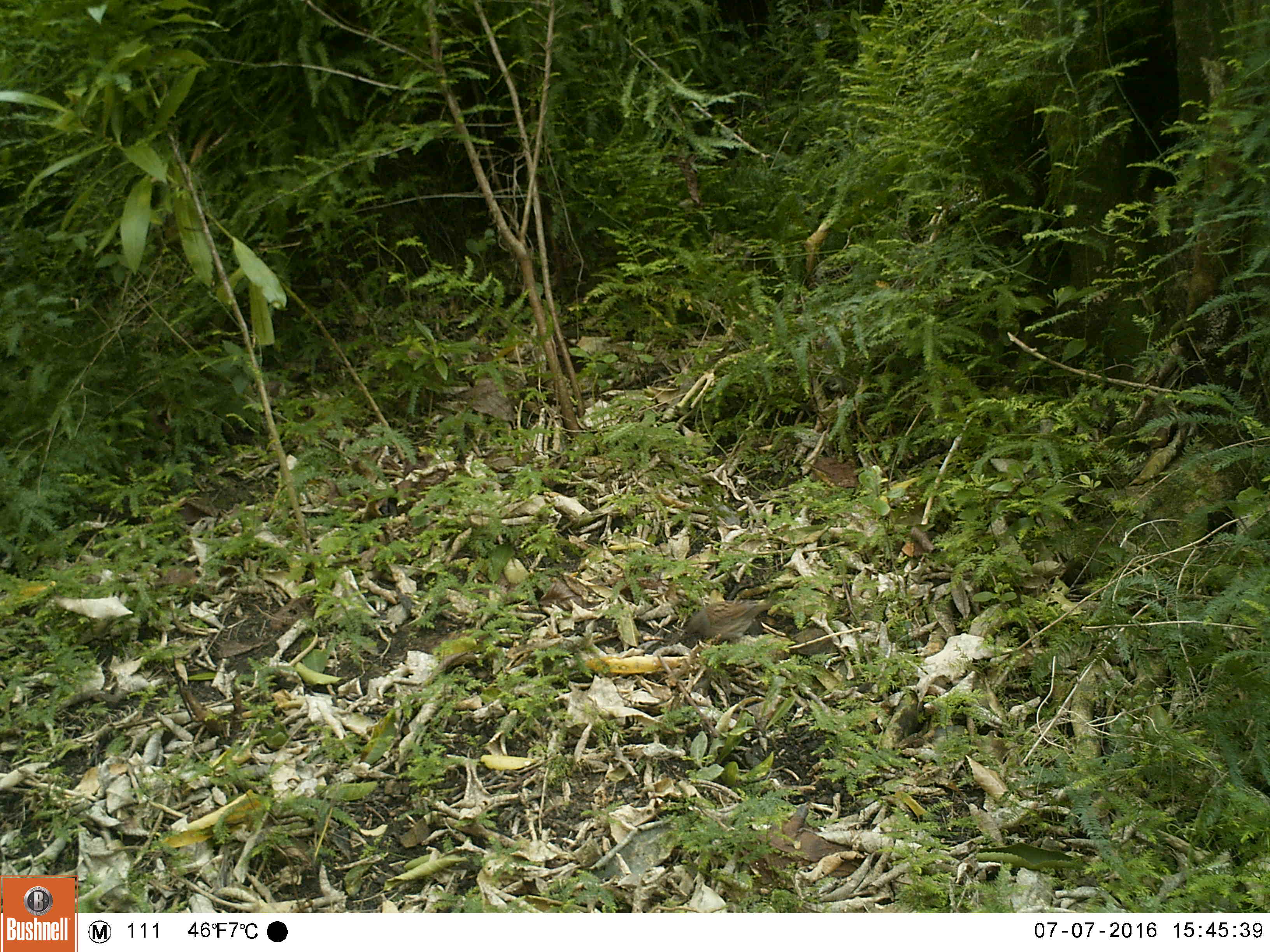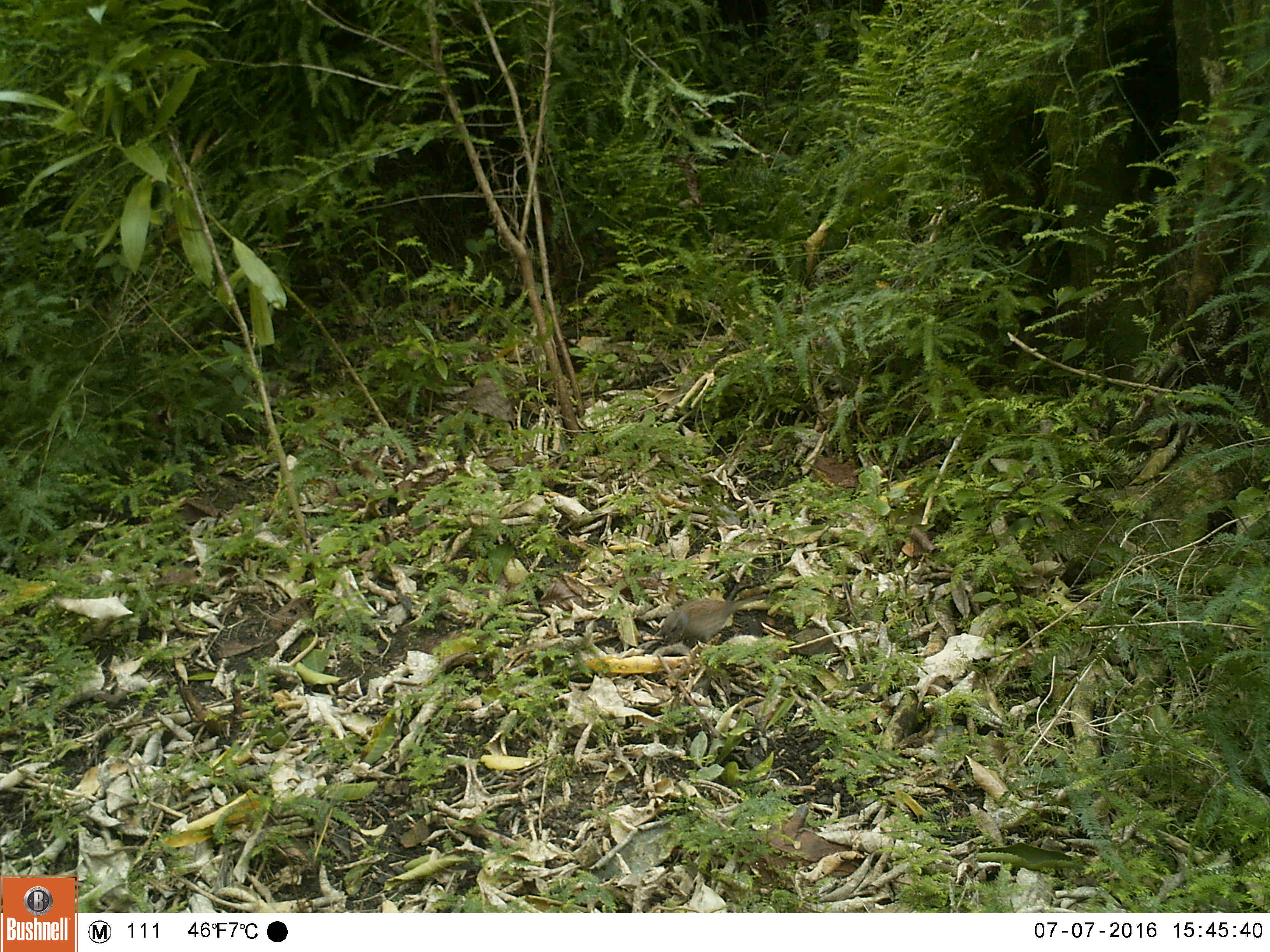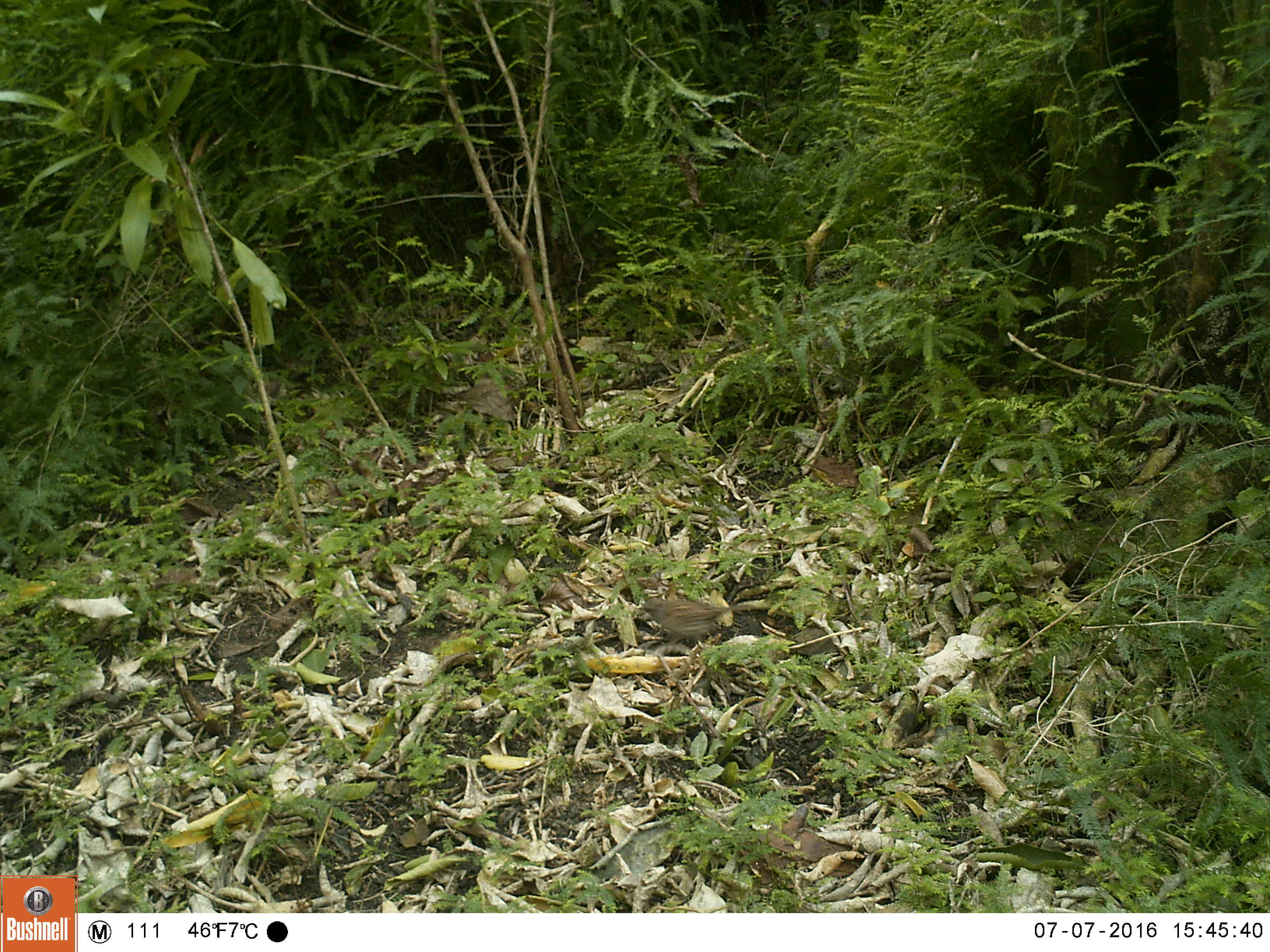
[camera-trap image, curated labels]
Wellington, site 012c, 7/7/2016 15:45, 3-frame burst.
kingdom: Animalia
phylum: Chordata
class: Aves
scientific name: Aves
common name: bird